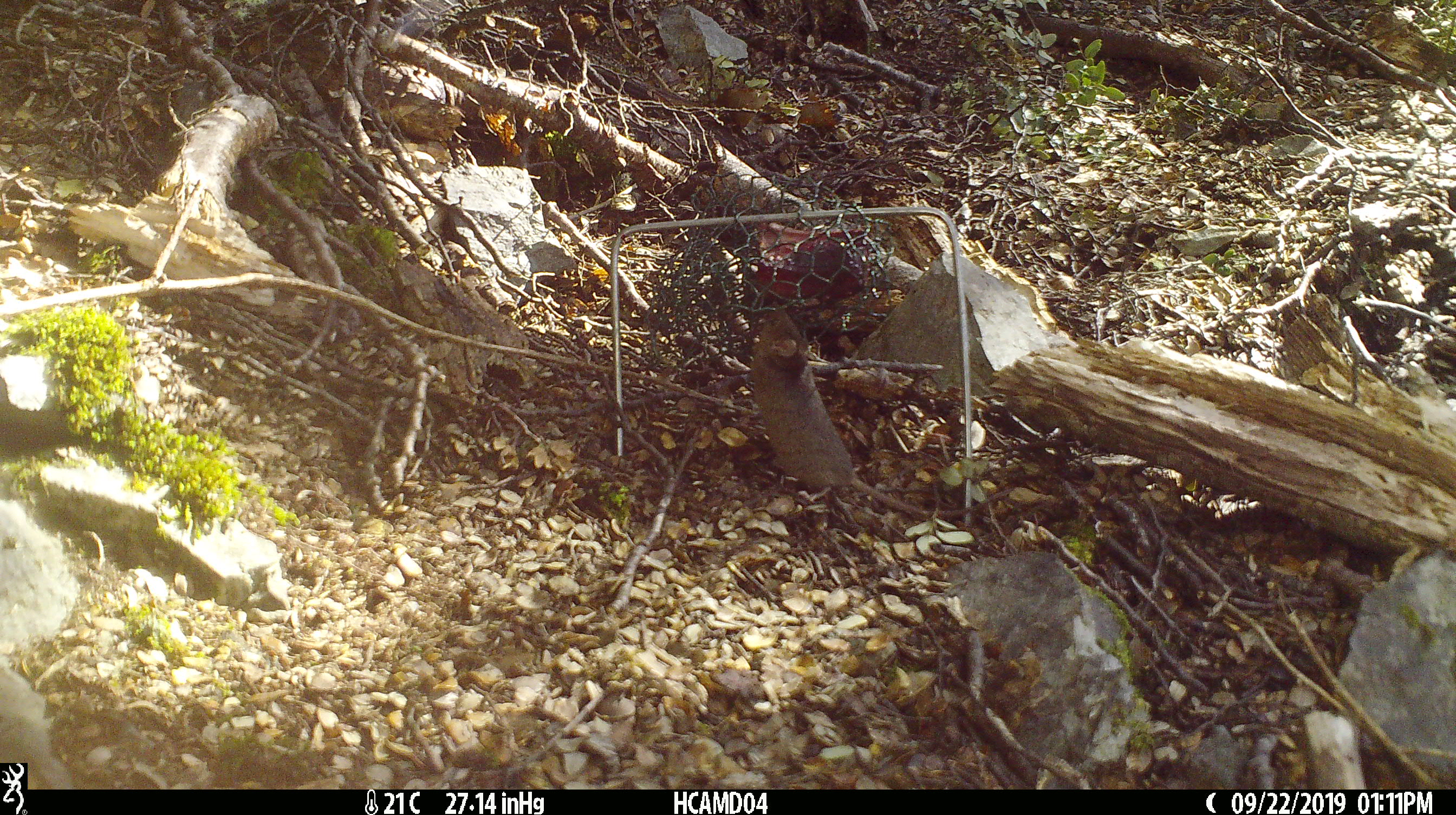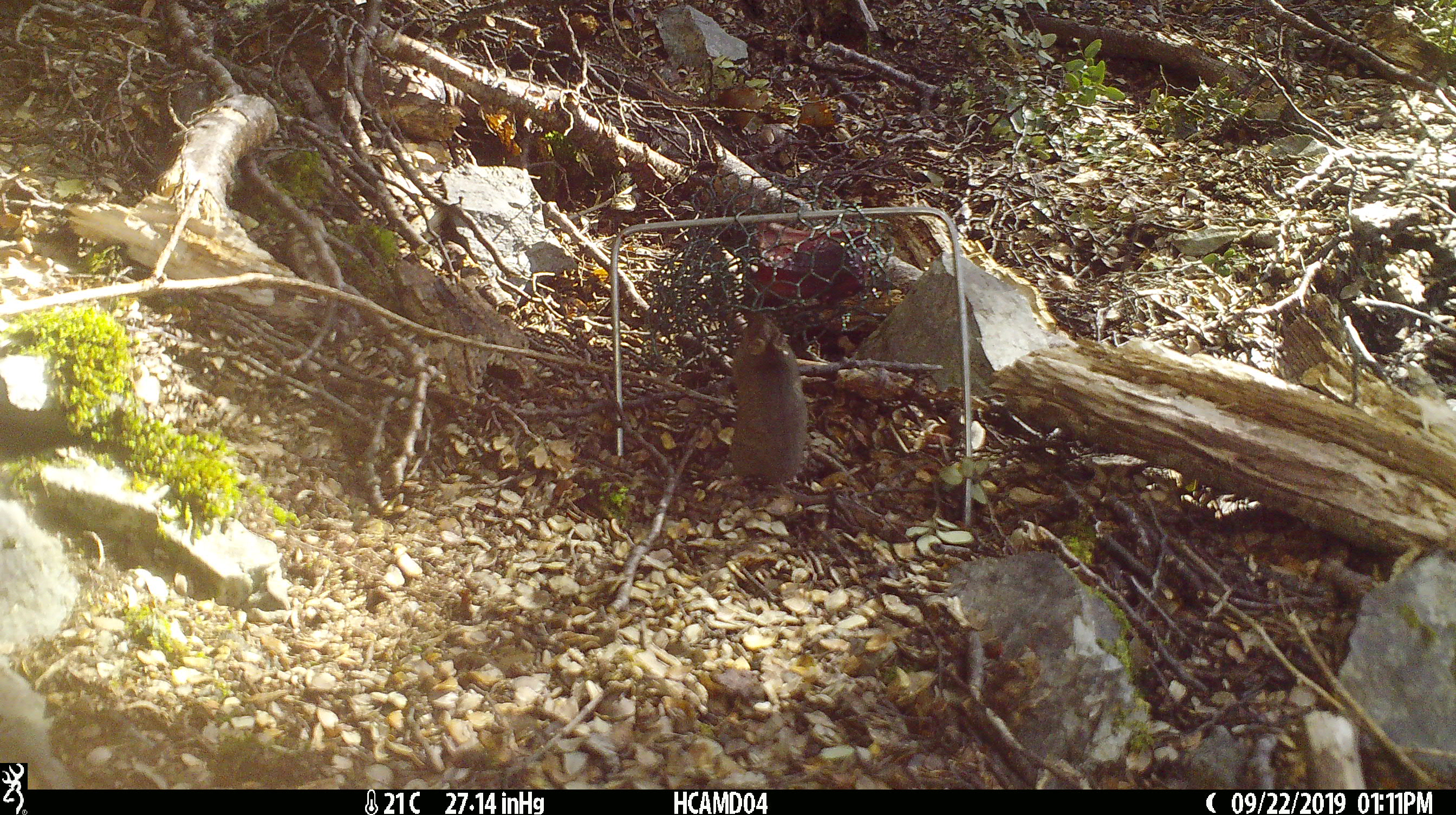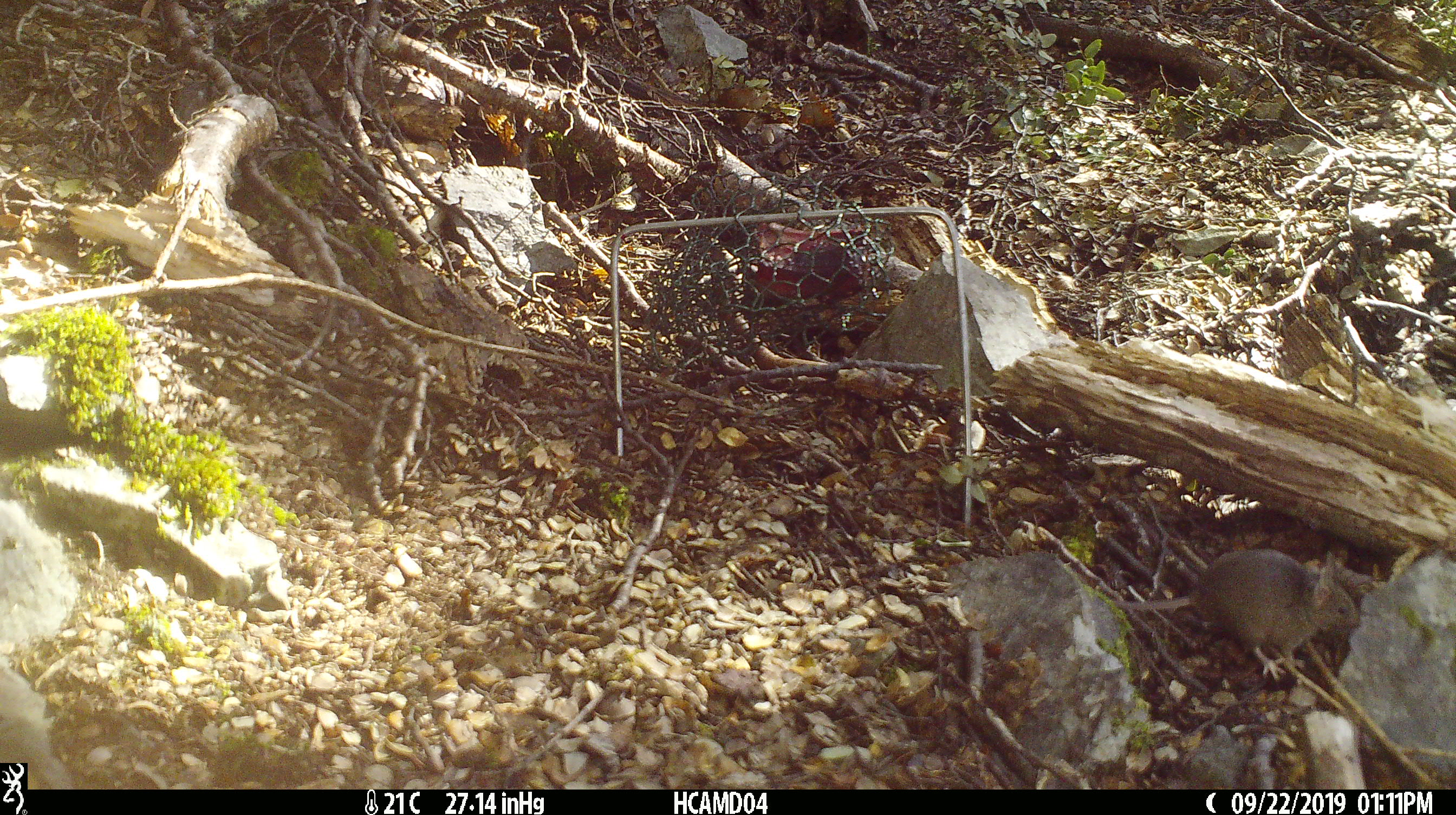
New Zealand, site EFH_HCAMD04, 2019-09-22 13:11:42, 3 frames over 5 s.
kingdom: Animalia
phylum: Chordata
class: Mammalia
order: Rodentia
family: Muridae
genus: Mus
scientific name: Mus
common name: mouse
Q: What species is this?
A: Mouse (Mus).